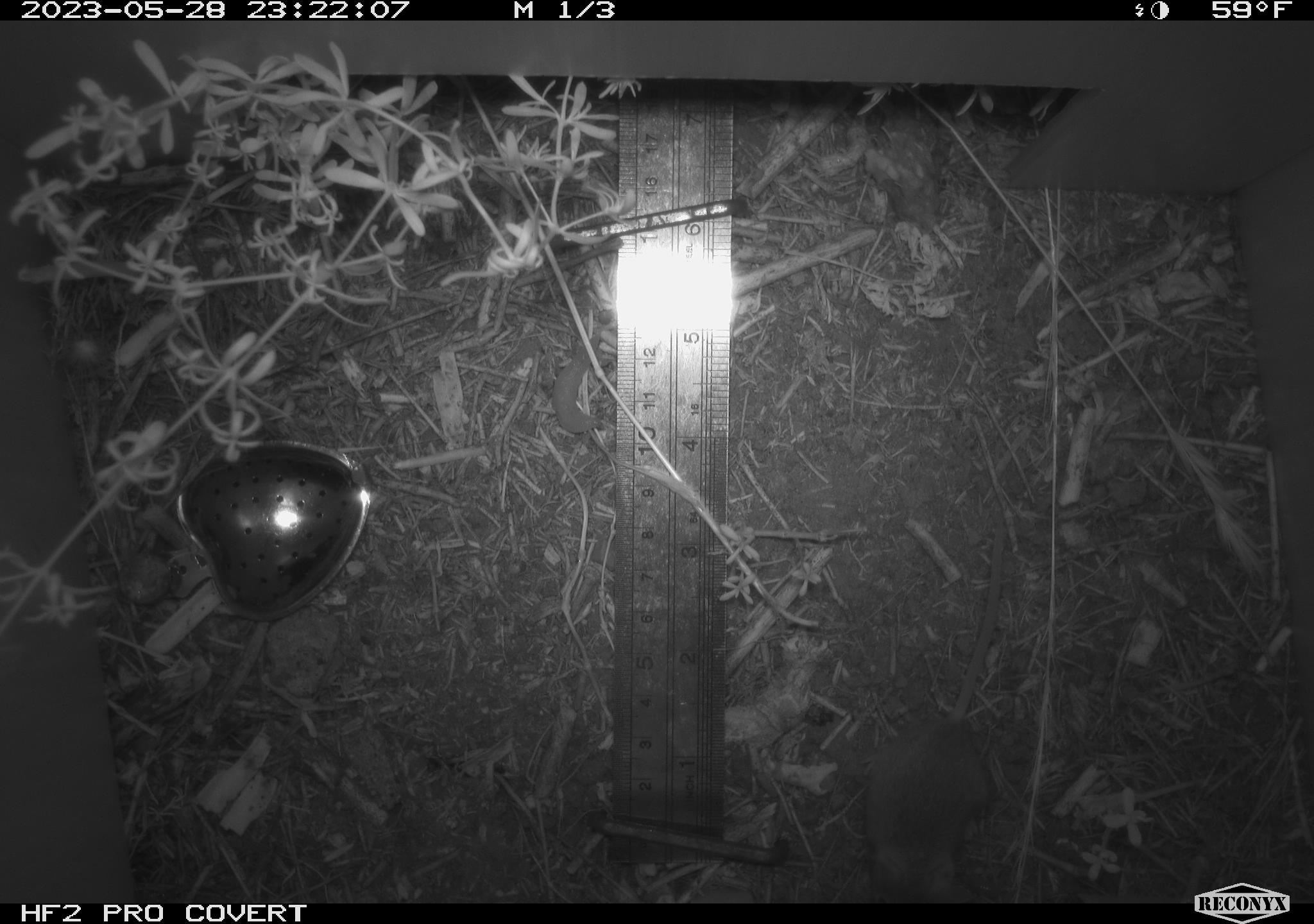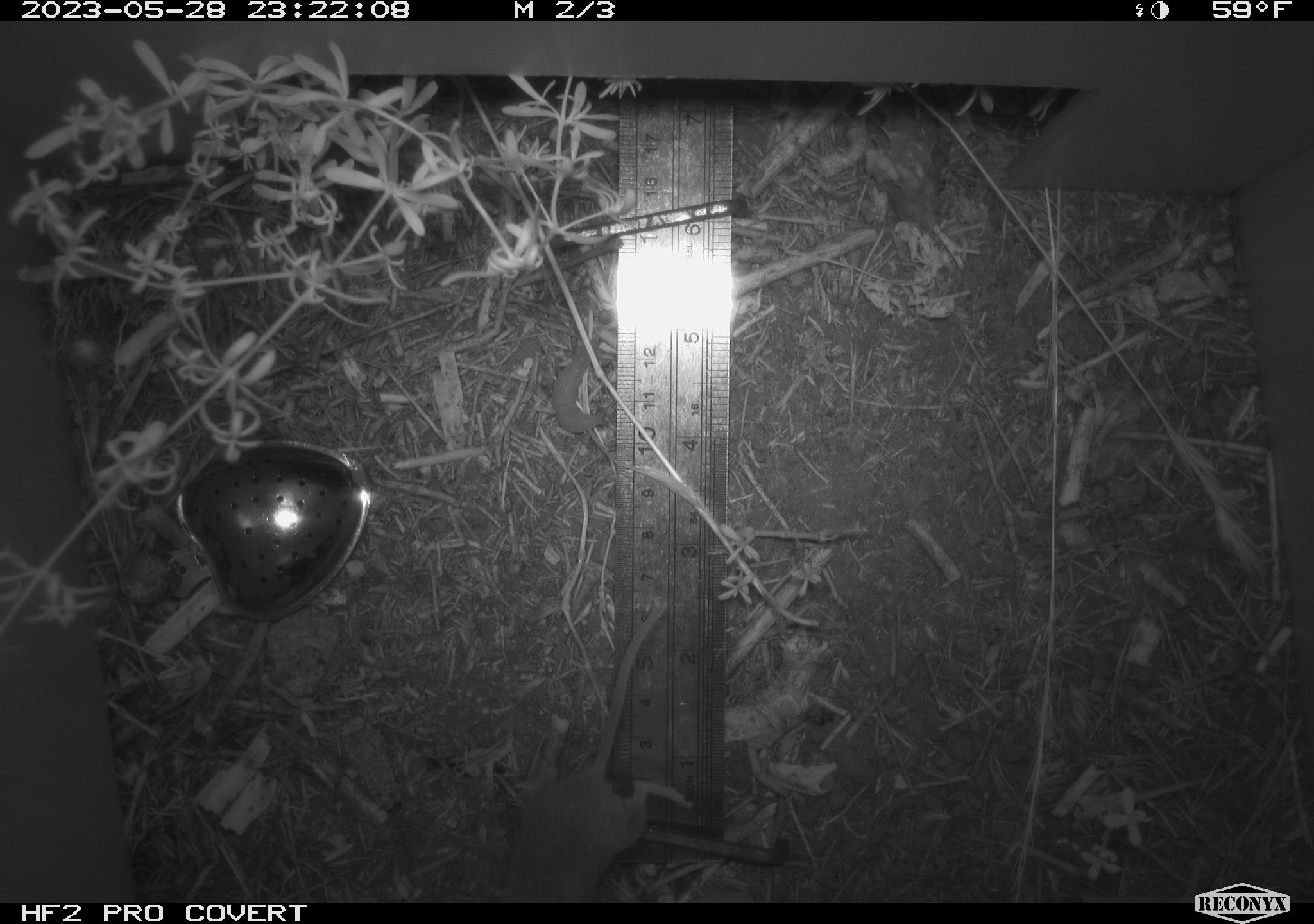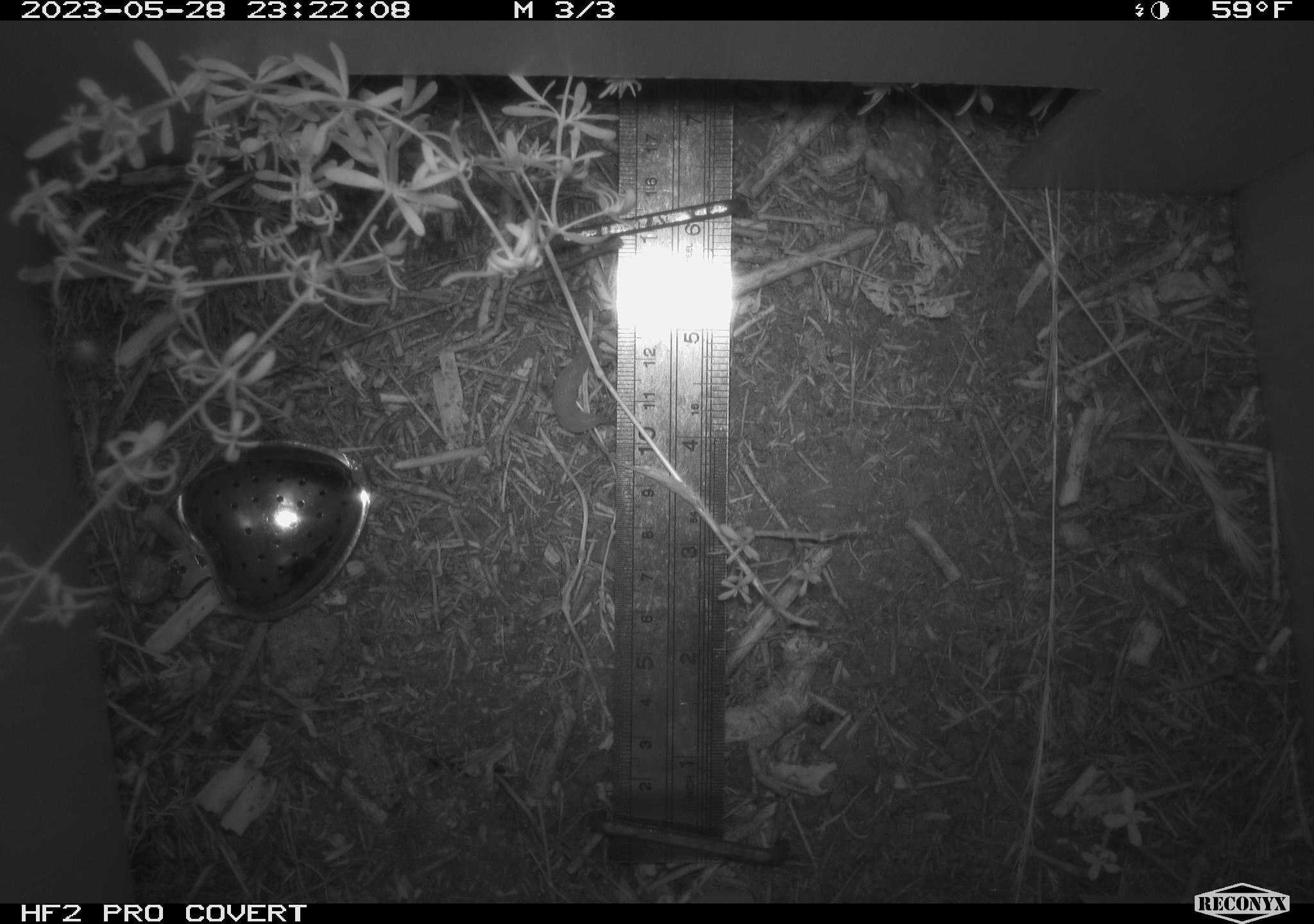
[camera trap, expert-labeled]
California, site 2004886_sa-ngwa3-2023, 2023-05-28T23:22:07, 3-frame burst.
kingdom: Animalia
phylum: Chordata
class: Mammalia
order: Rodentia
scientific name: Rodentia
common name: mouse species